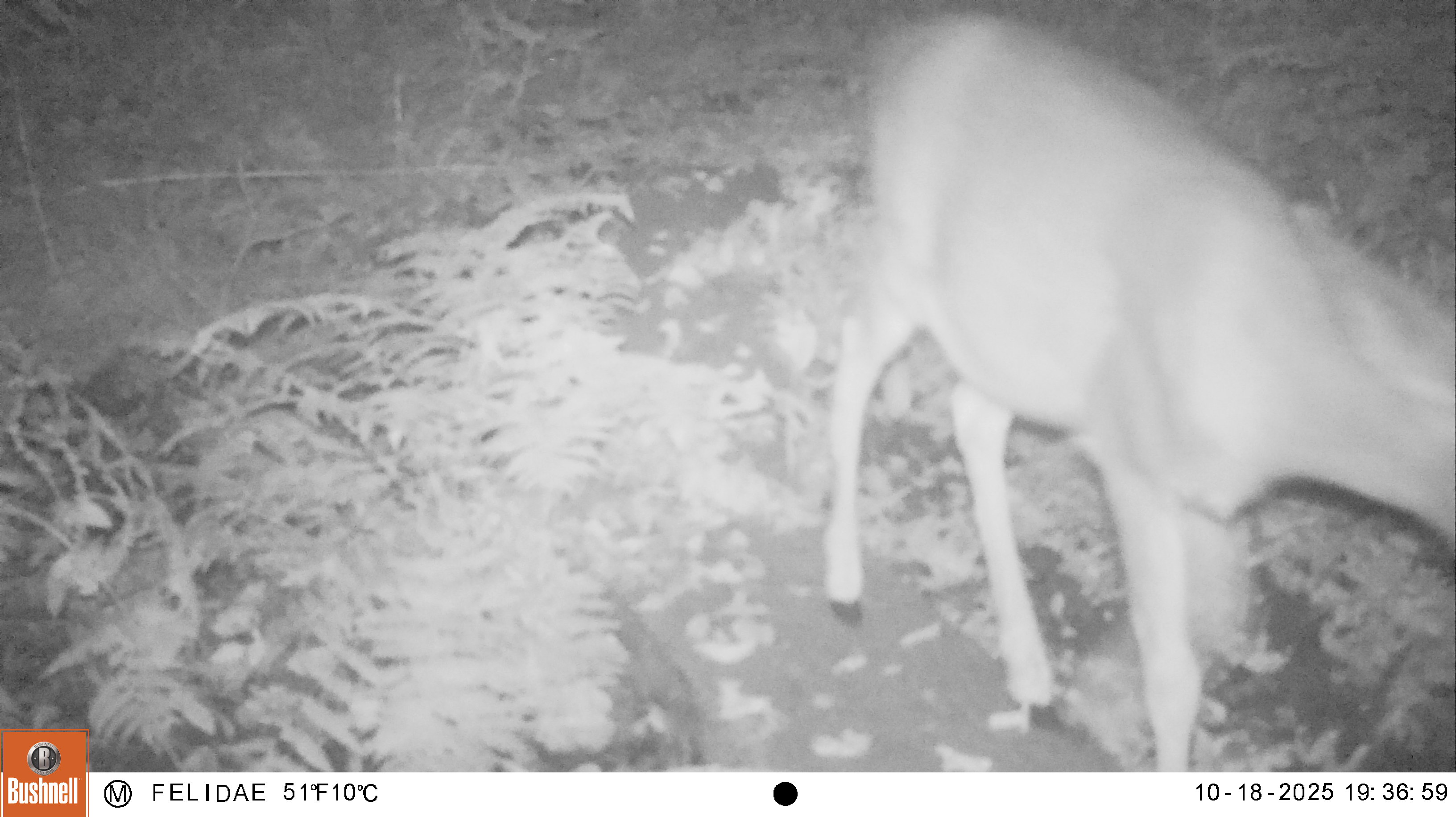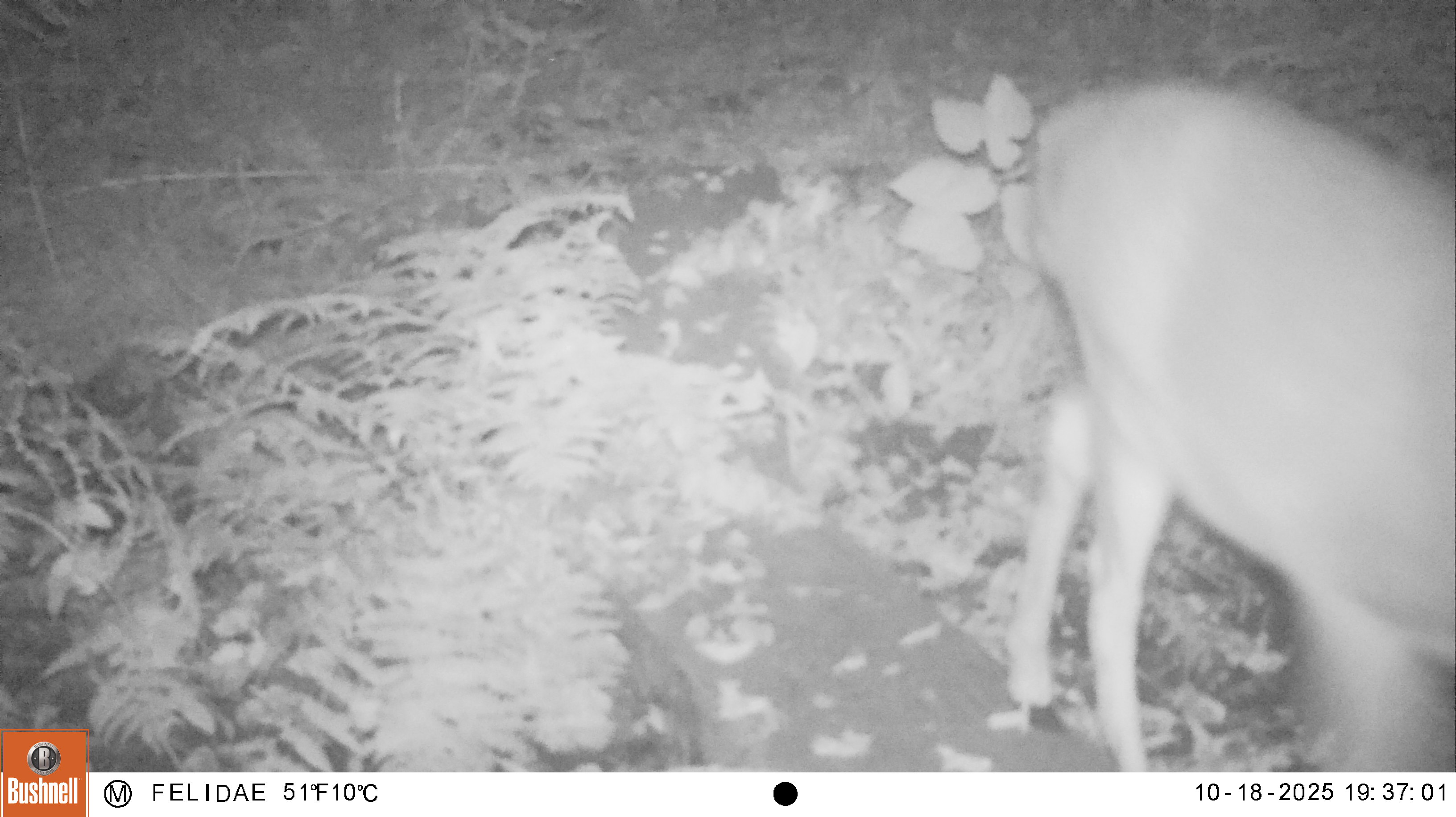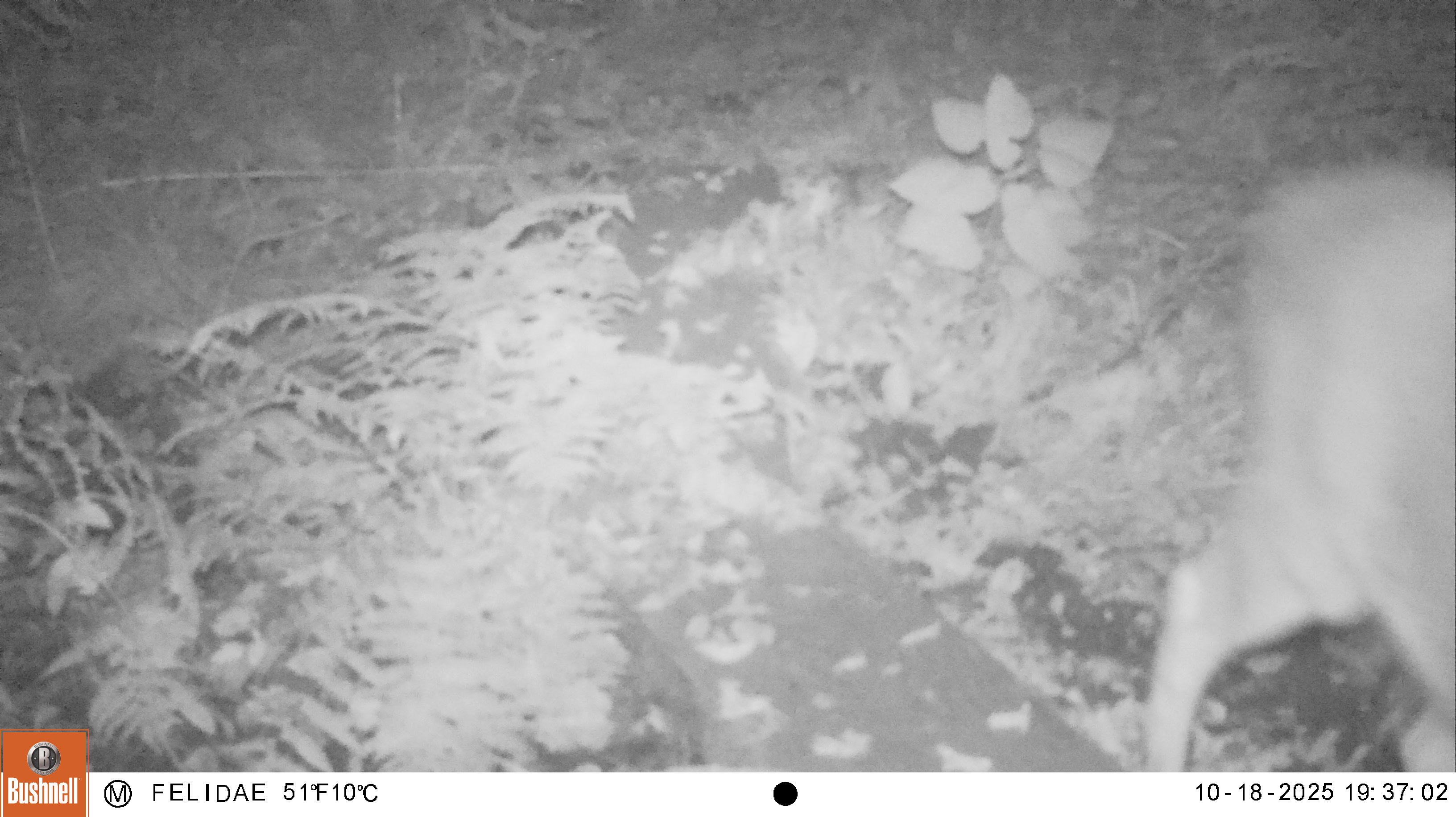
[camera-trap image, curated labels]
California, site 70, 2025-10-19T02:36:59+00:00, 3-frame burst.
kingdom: Animalia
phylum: Chordata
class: Mammalia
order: Artiodactyla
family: Cervidae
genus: Odocoileus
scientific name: Odocoileus hemionus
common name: mule deer